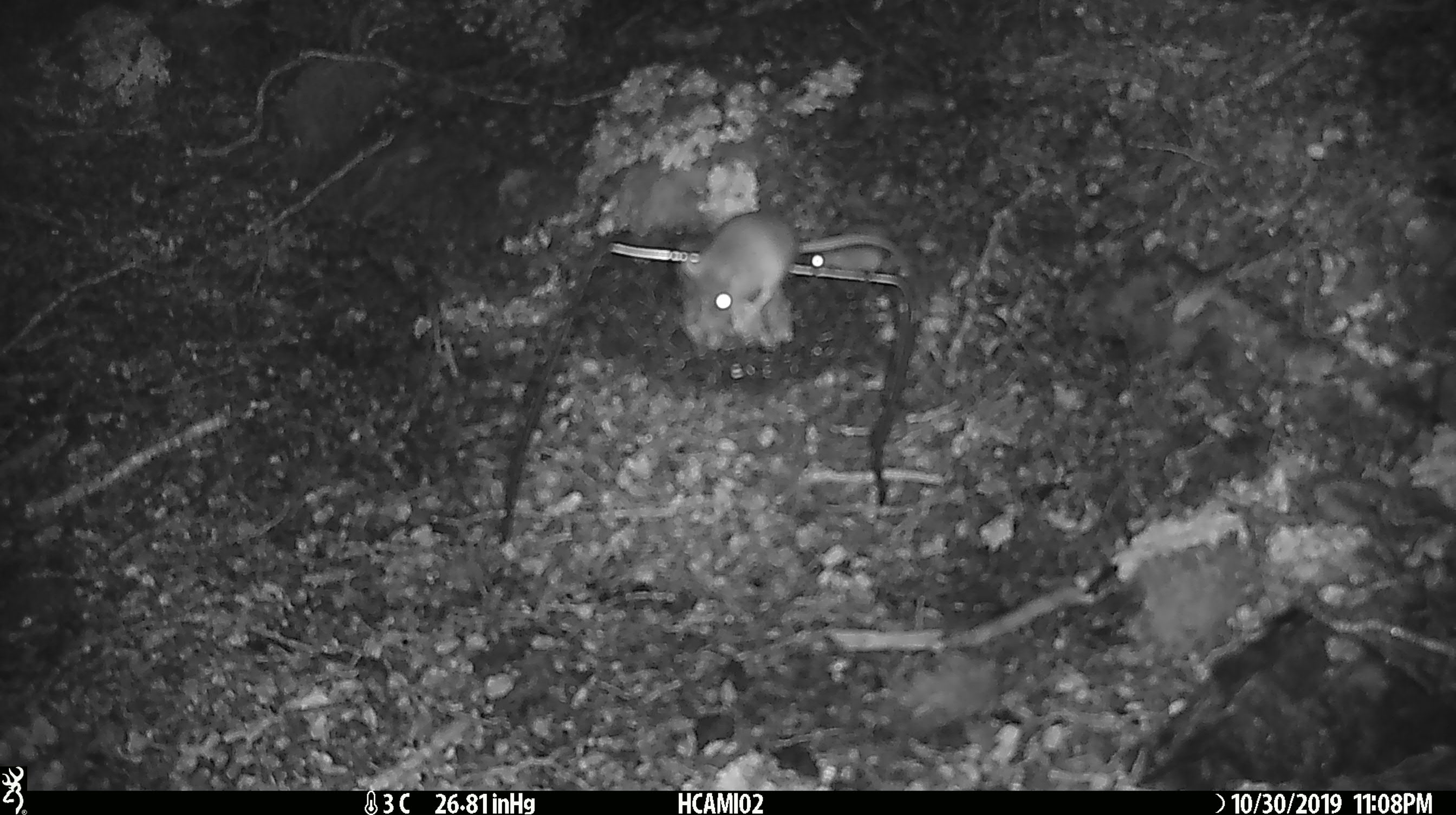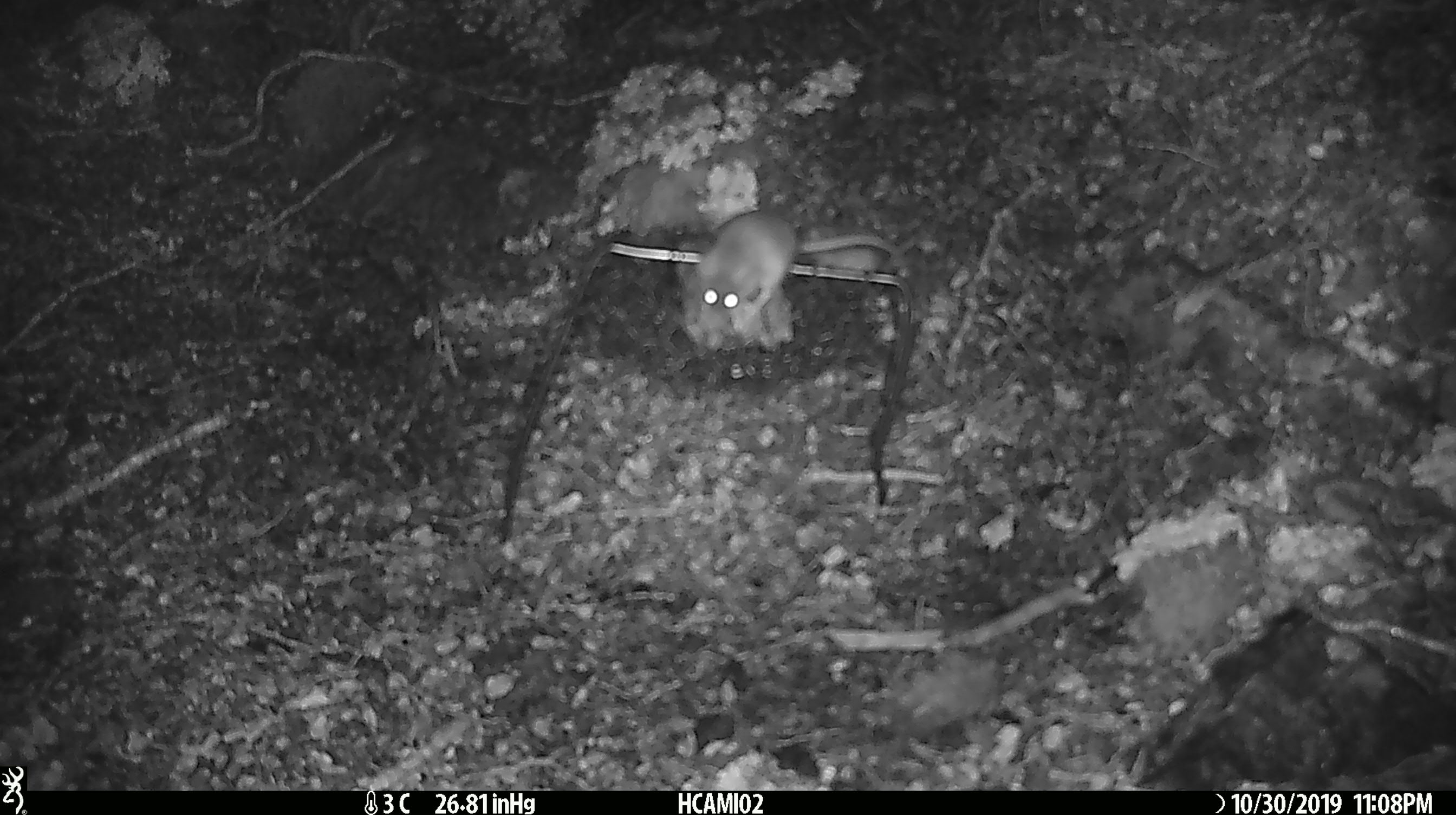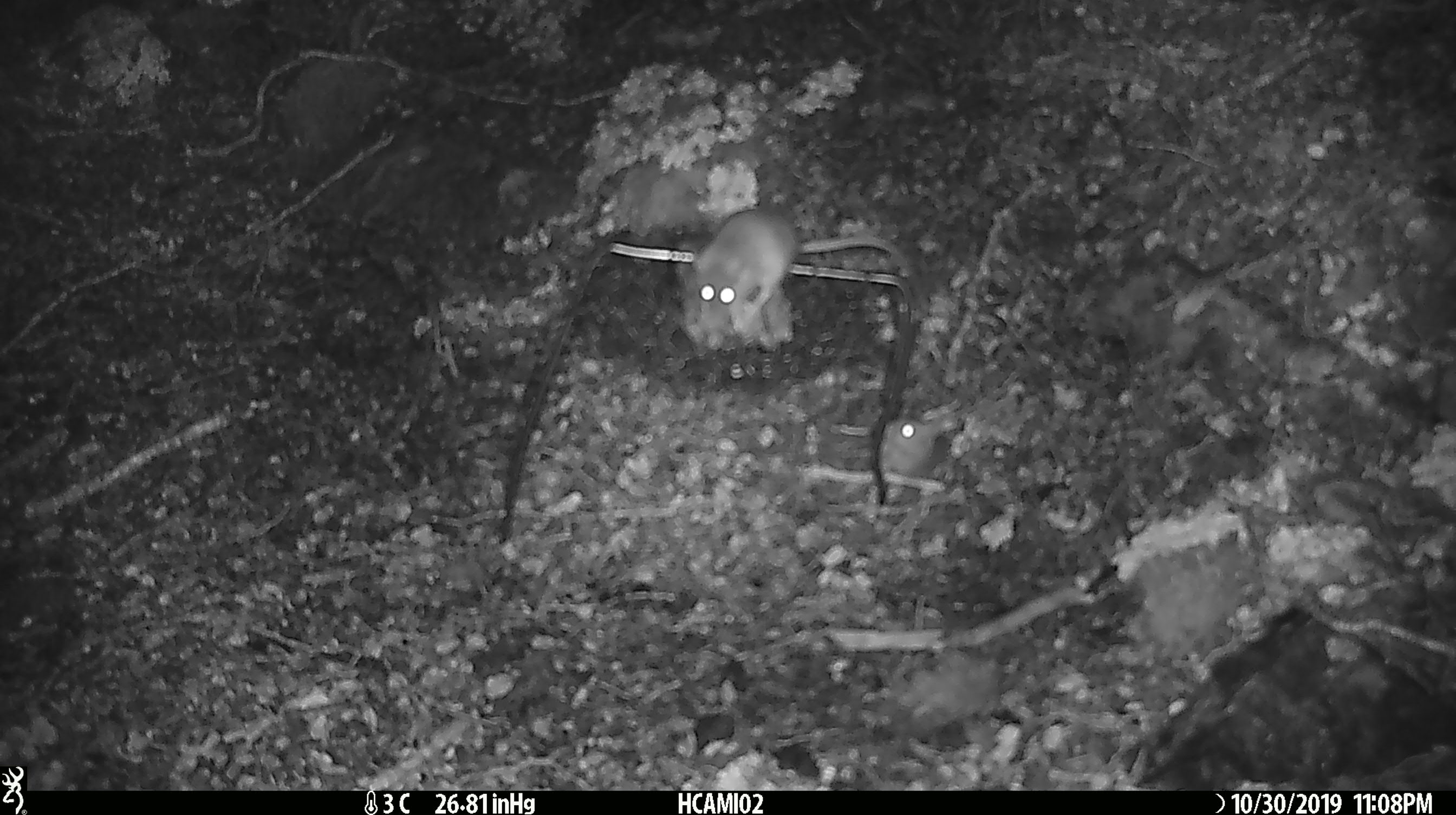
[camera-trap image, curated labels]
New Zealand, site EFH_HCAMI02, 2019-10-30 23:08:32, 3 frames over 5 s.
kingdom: Animalia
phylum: Chordata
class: Mammalia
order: Rodentia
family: Muridae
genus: Mus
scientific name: Mus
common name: mouse